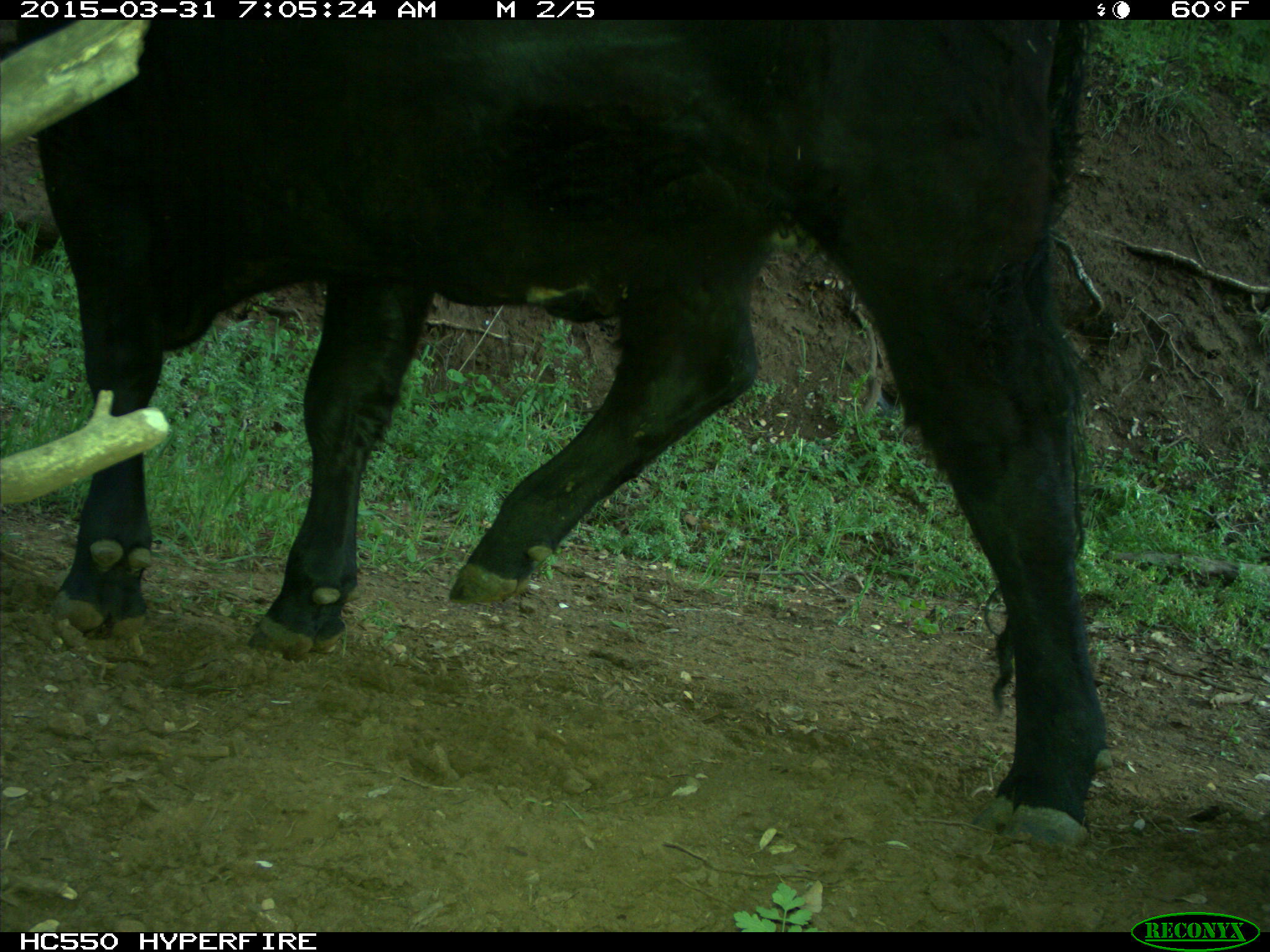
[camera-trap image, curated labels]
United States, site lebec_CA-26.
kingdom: Animalia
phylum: Chordata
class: Mammalia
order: Artiodactyla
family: Bovidae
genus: Bos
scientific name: Bos taurus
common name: domestic cow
Bos taurus (domestic cow).